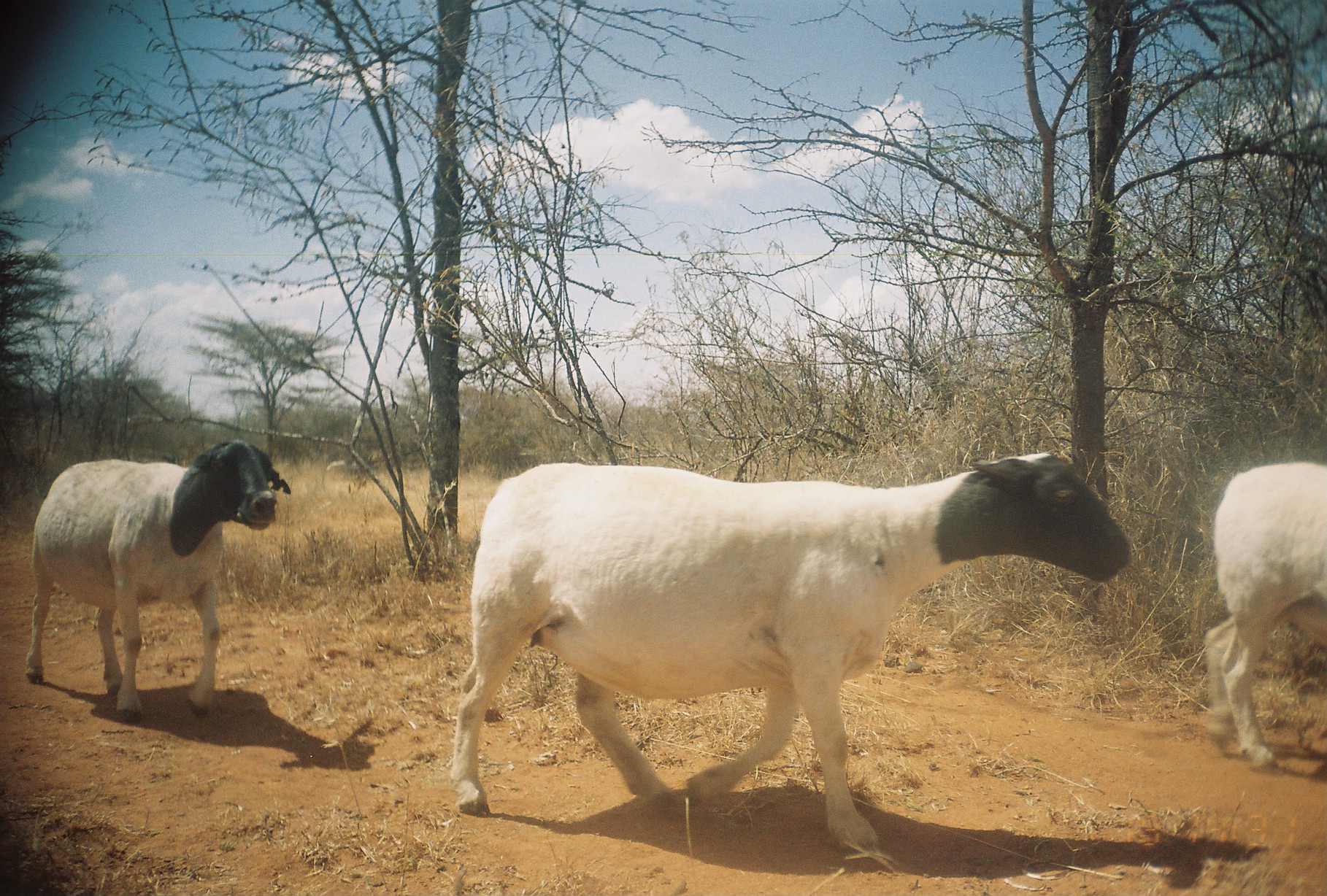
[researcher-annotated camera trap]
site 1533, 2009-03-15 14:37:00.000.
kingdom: Animalia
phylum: Chordata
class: Mammalia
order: Artiodactyla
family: Bovidae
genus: Ovis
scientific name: Ovis aries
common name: domestic sheep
Ovis aries (domestic sheep), count 3.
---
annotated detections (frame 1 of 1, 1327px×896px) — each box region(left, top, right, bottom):
ovis aries: region(447, 449, 1135, 860); region(22, 436, 293, 728); region(1201, 461, 1327, 775)